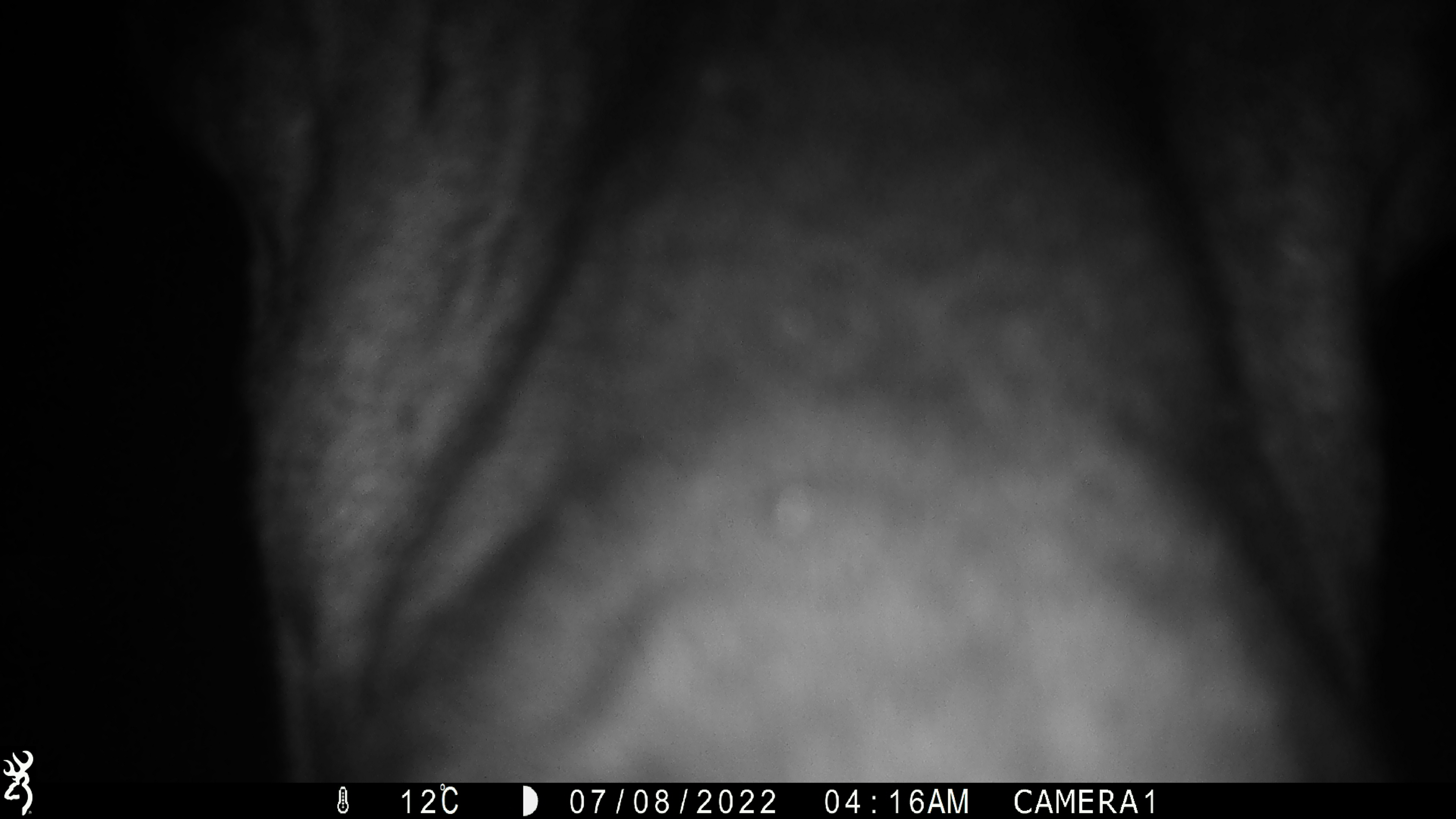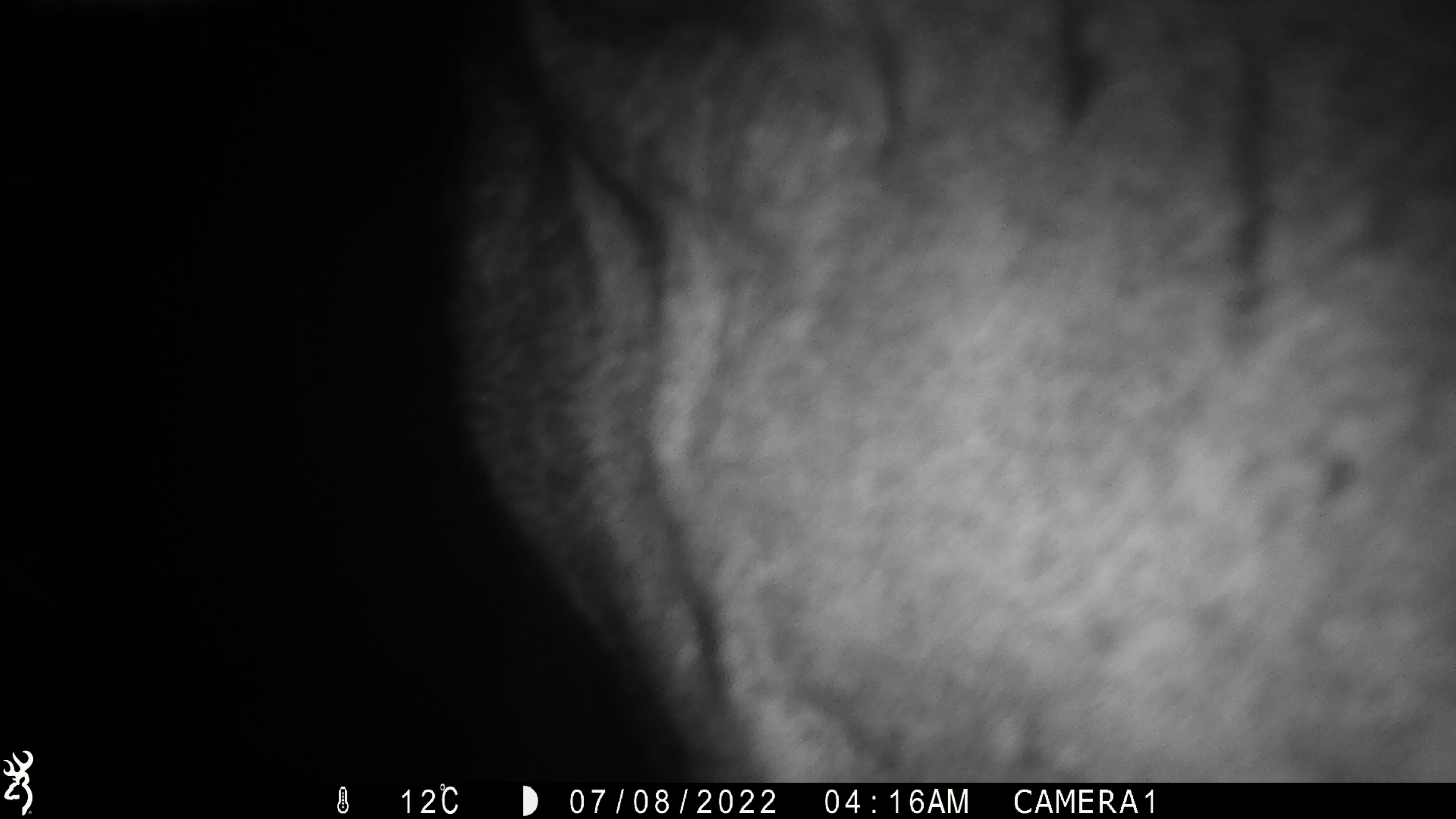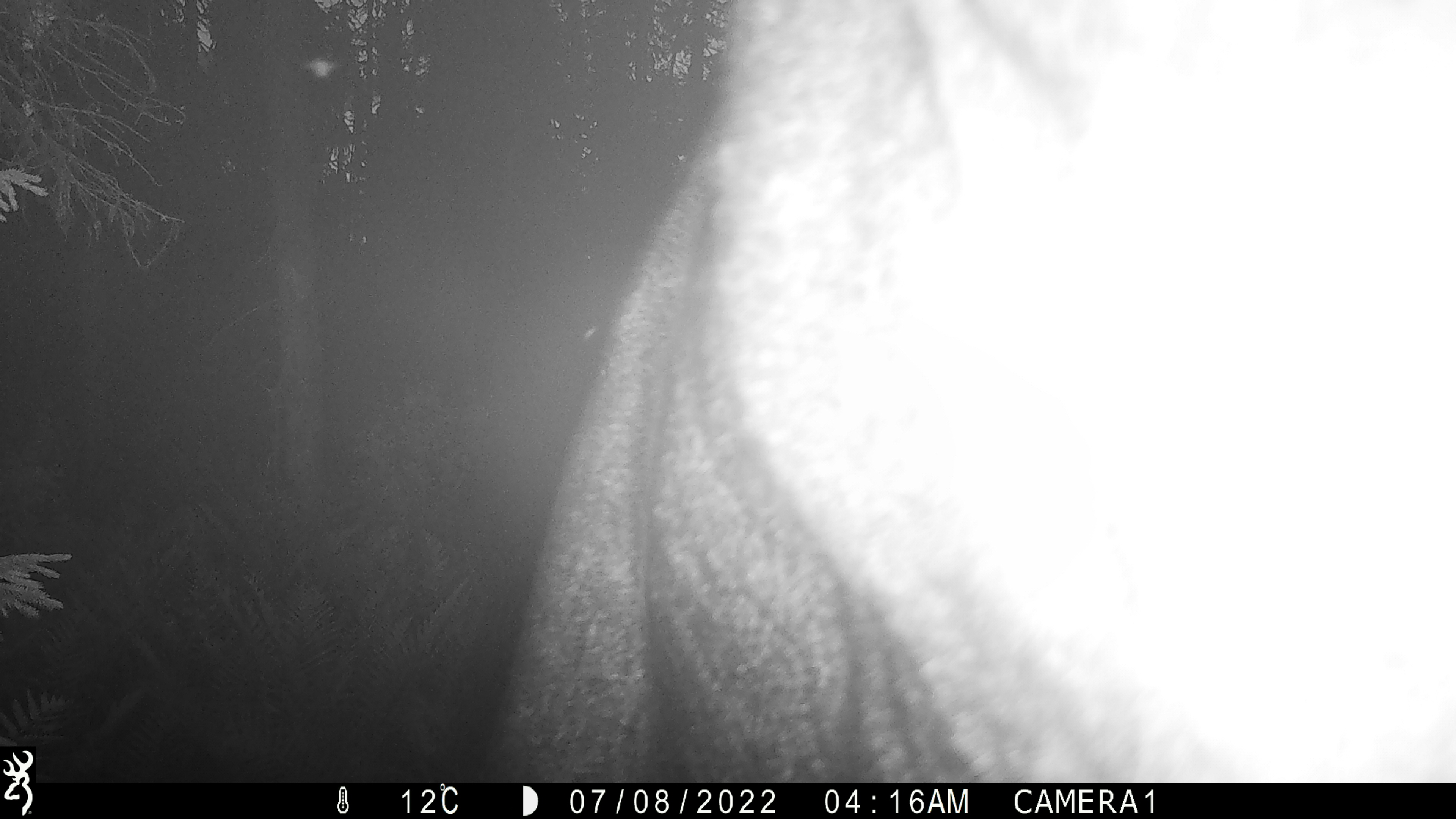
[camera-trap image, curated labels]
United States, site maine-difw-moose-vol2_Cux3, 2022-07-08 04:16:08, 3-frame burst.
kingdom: Animalia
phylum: Chordata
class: Mammalia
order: Artiodactyla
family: Cervidae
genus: Alces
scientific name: Alces alces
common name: moose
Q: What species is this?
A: Moose (Alces alces).